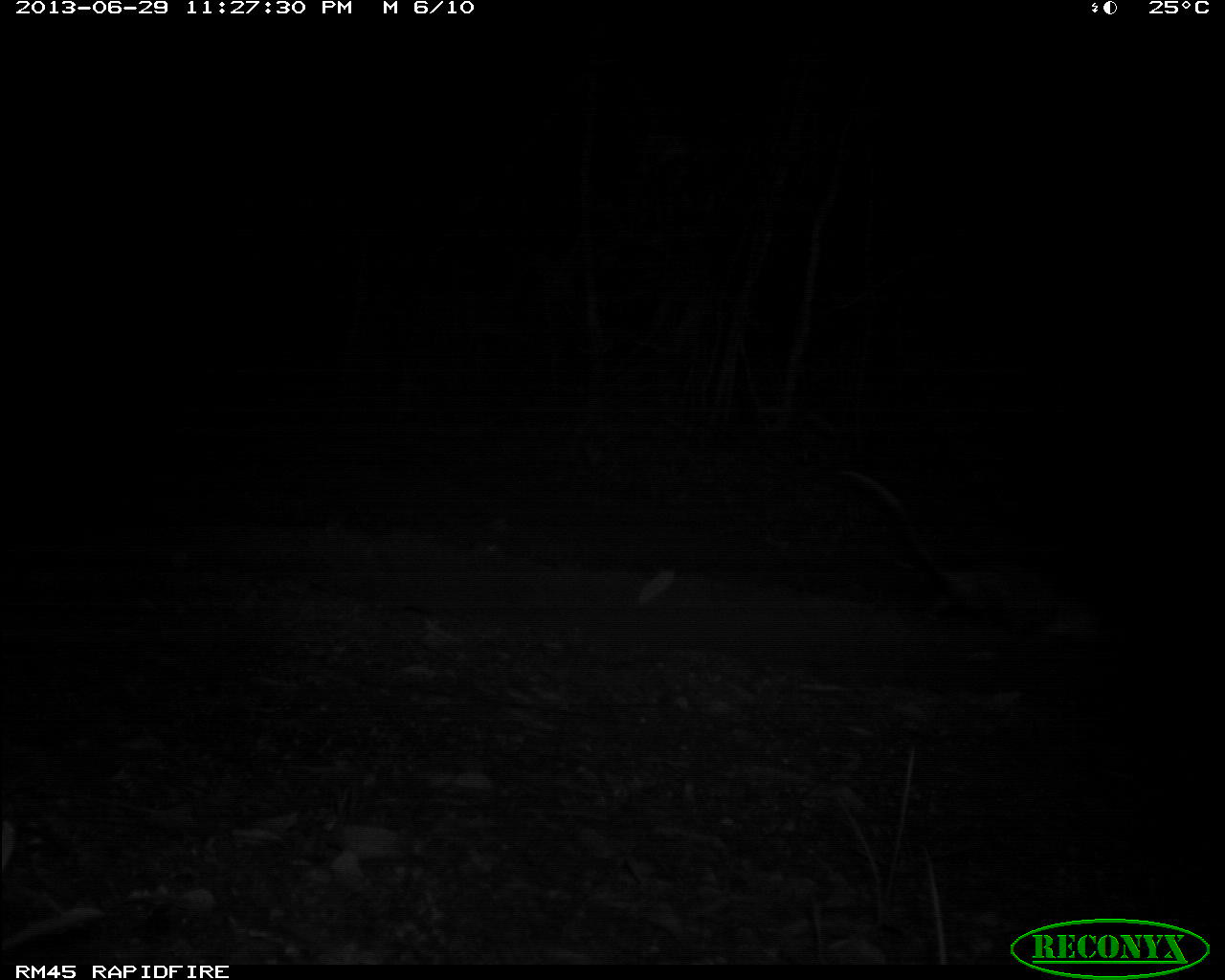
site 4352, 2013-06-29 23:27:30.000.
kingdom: Animalia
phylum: Chordata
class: Mammalia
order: Didelphimorphia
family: Didelphidae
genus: Didelphis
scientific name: Didelphis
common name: american opossums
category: didelphis sp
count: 1